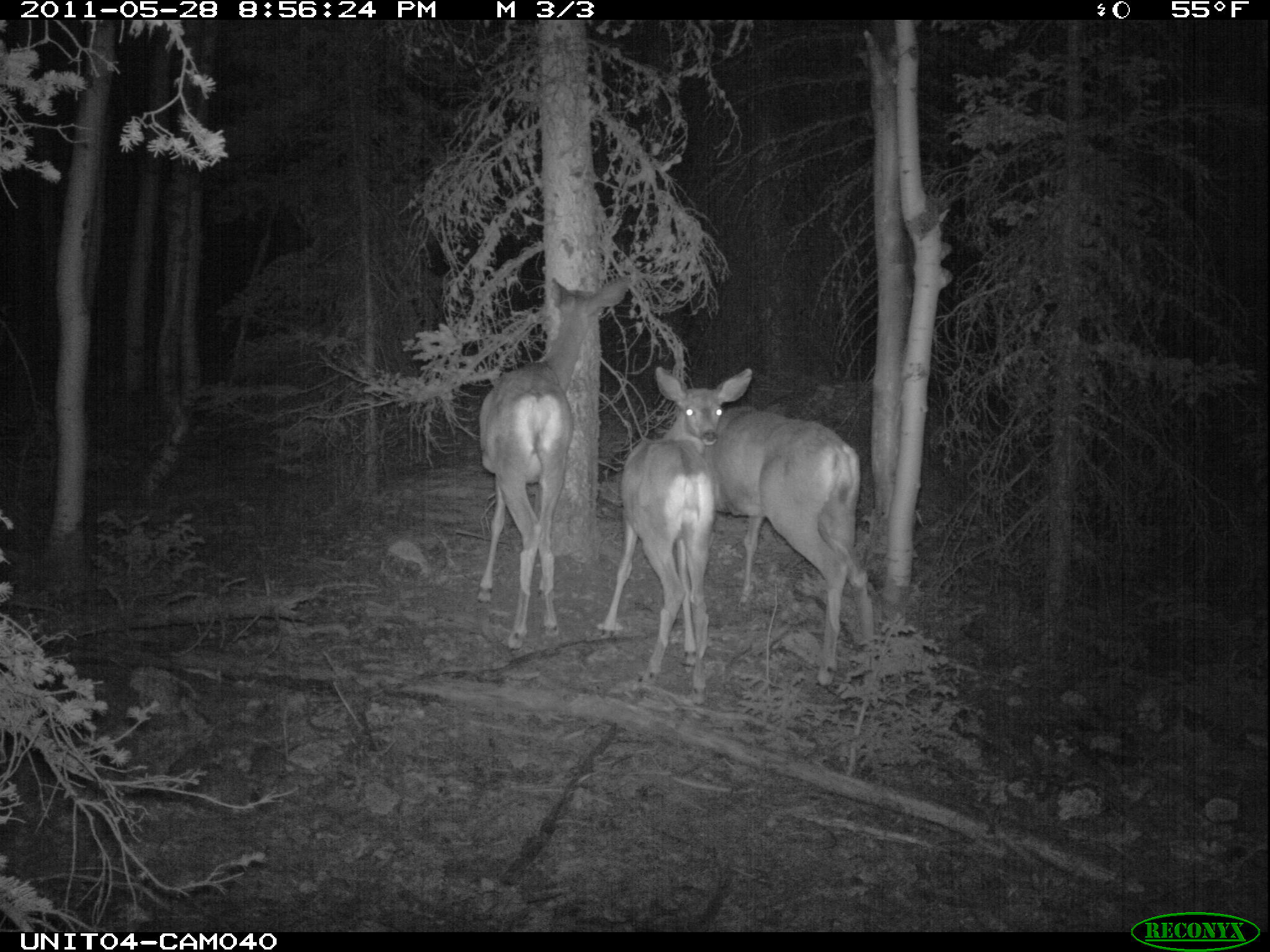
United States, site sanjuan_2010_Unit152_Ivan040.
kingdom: Animalia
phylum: Chordata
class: Mammalia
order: Artiodactyla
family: Cervidae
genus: Odocoileus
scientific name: Odocoileus hemionus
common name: mule deer